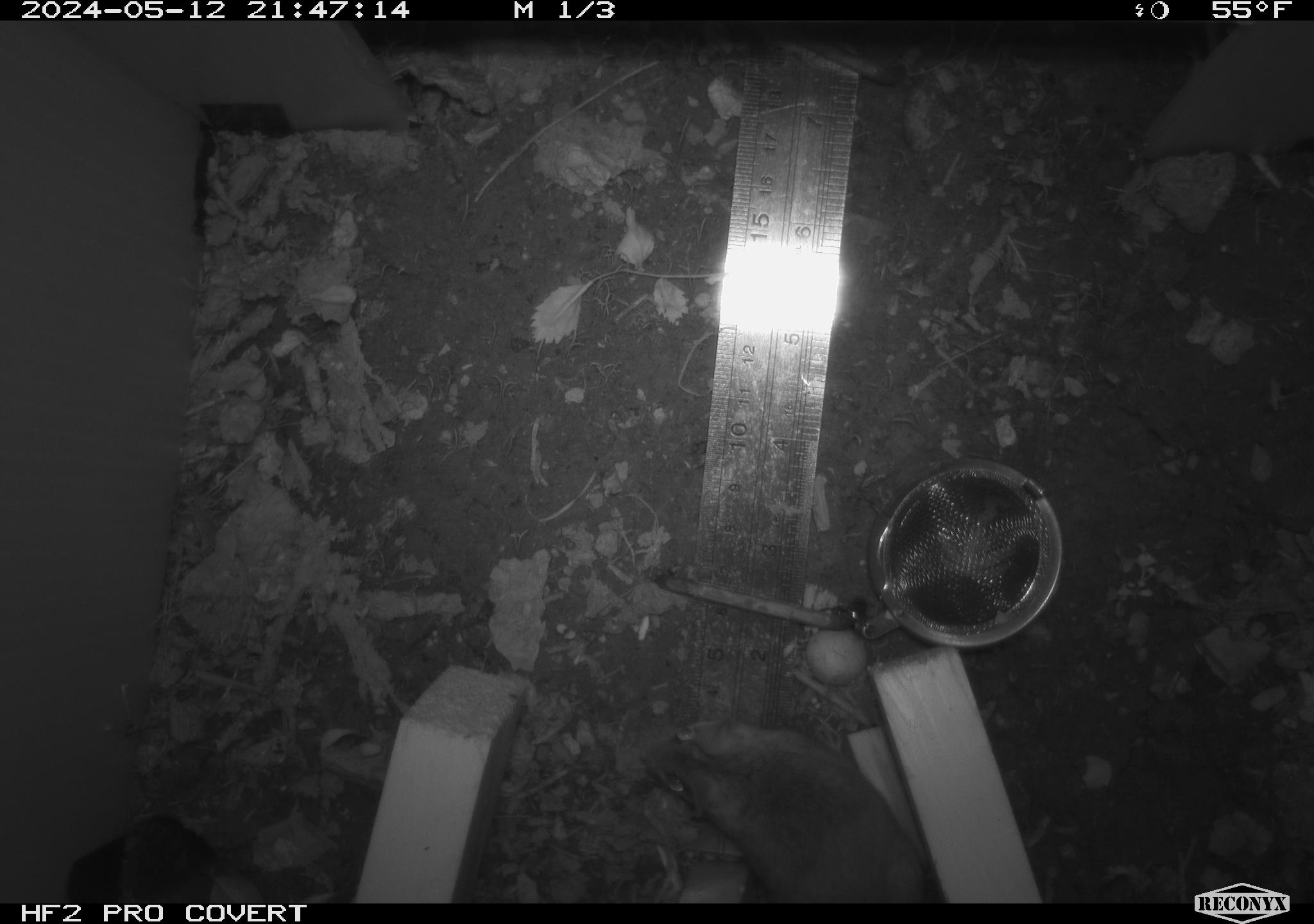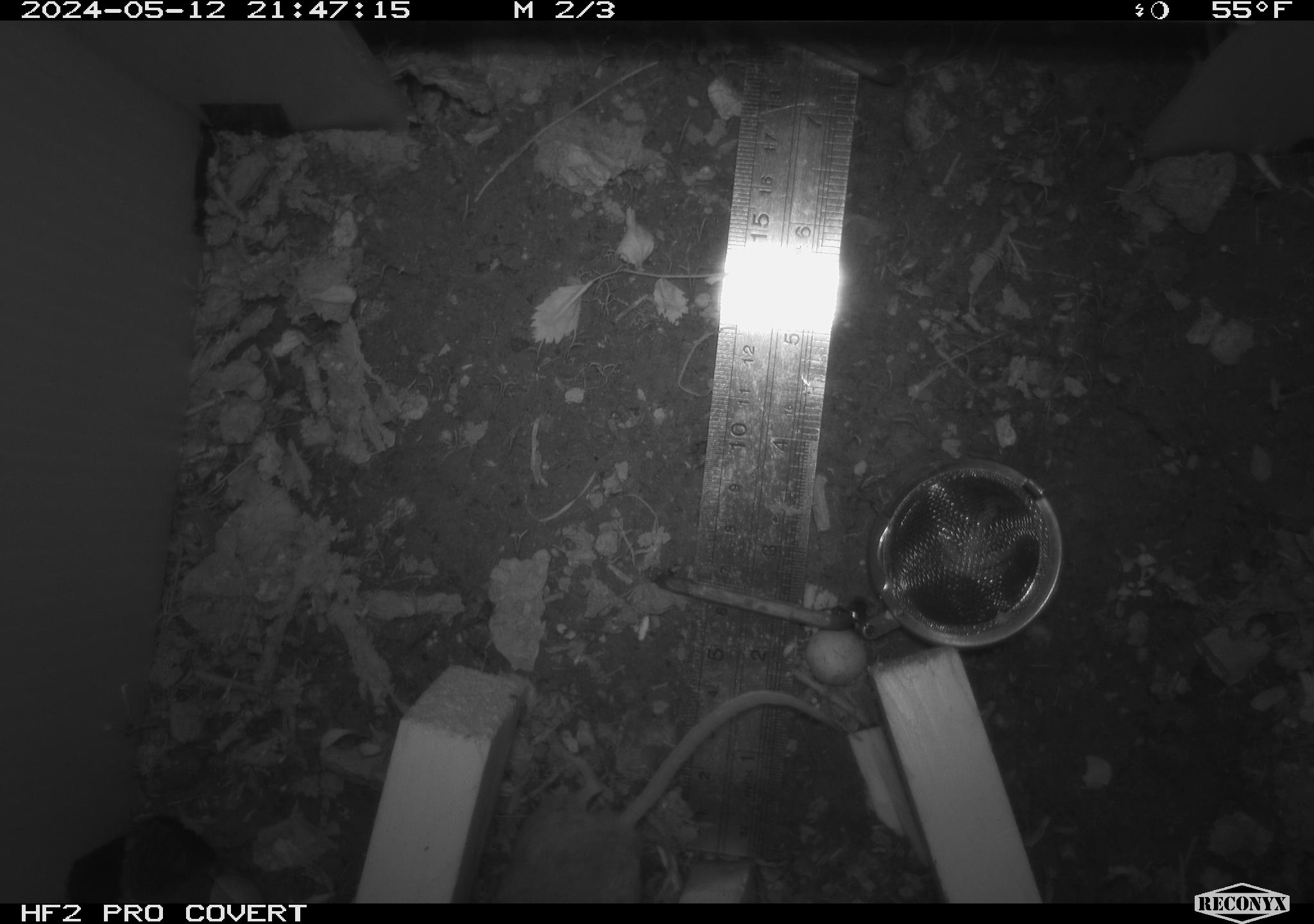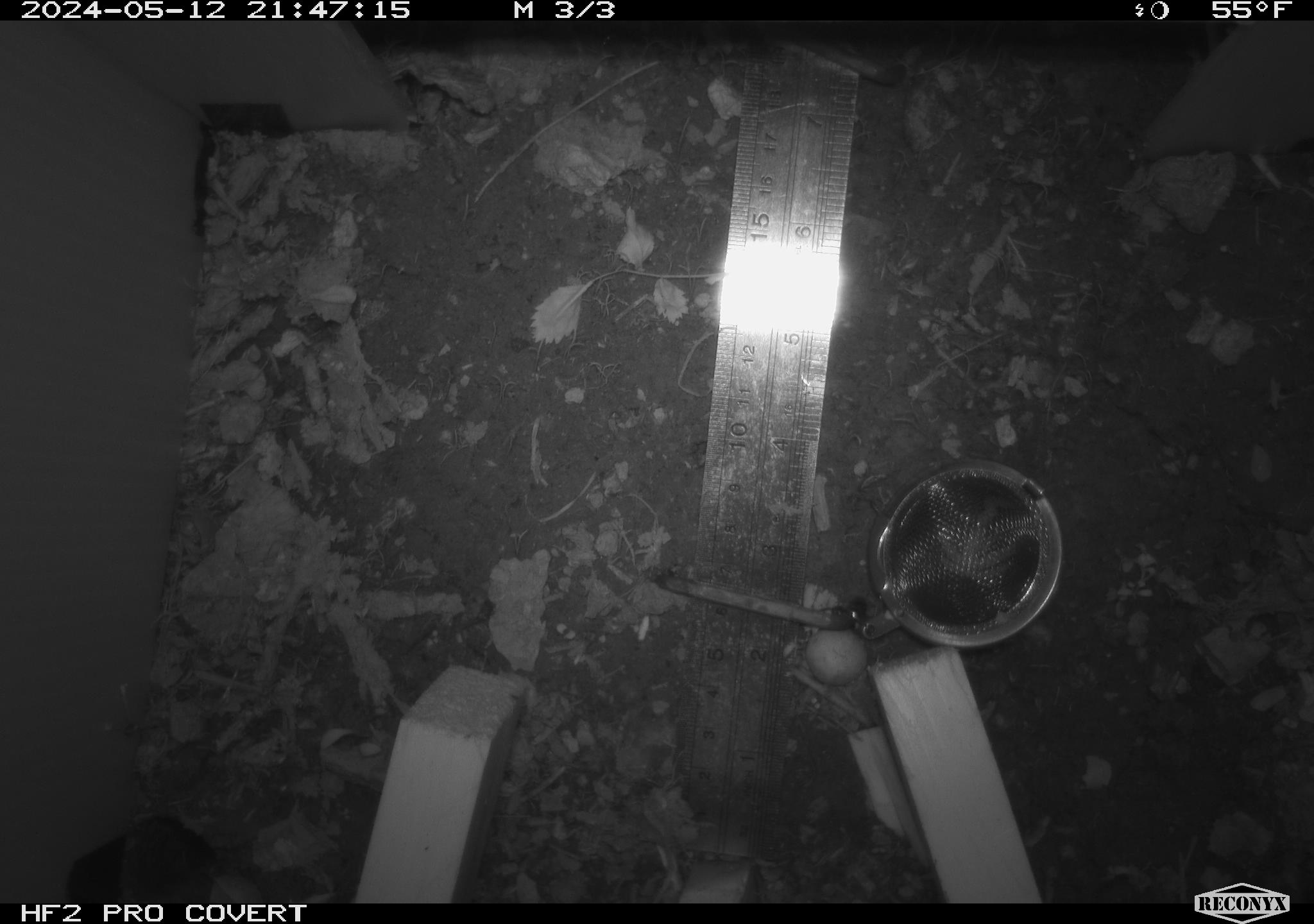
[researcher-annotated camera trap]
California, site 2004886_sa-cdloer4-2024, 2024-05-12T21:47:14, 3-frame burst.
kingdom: Animalia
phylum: Chordata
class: Mammalia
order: Rodentia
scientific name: Rodentia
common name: mouse species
Mouse species (Rodentia).